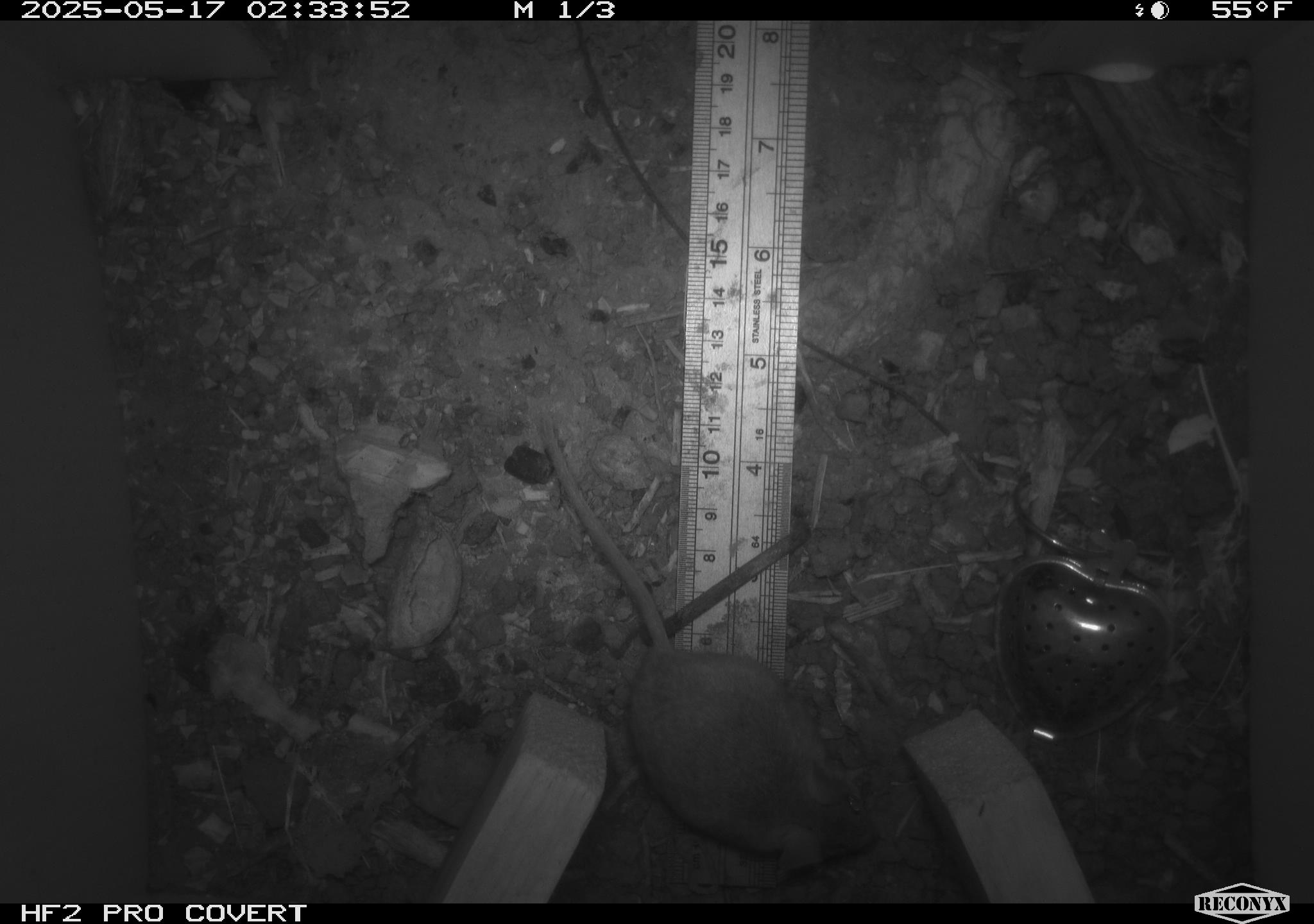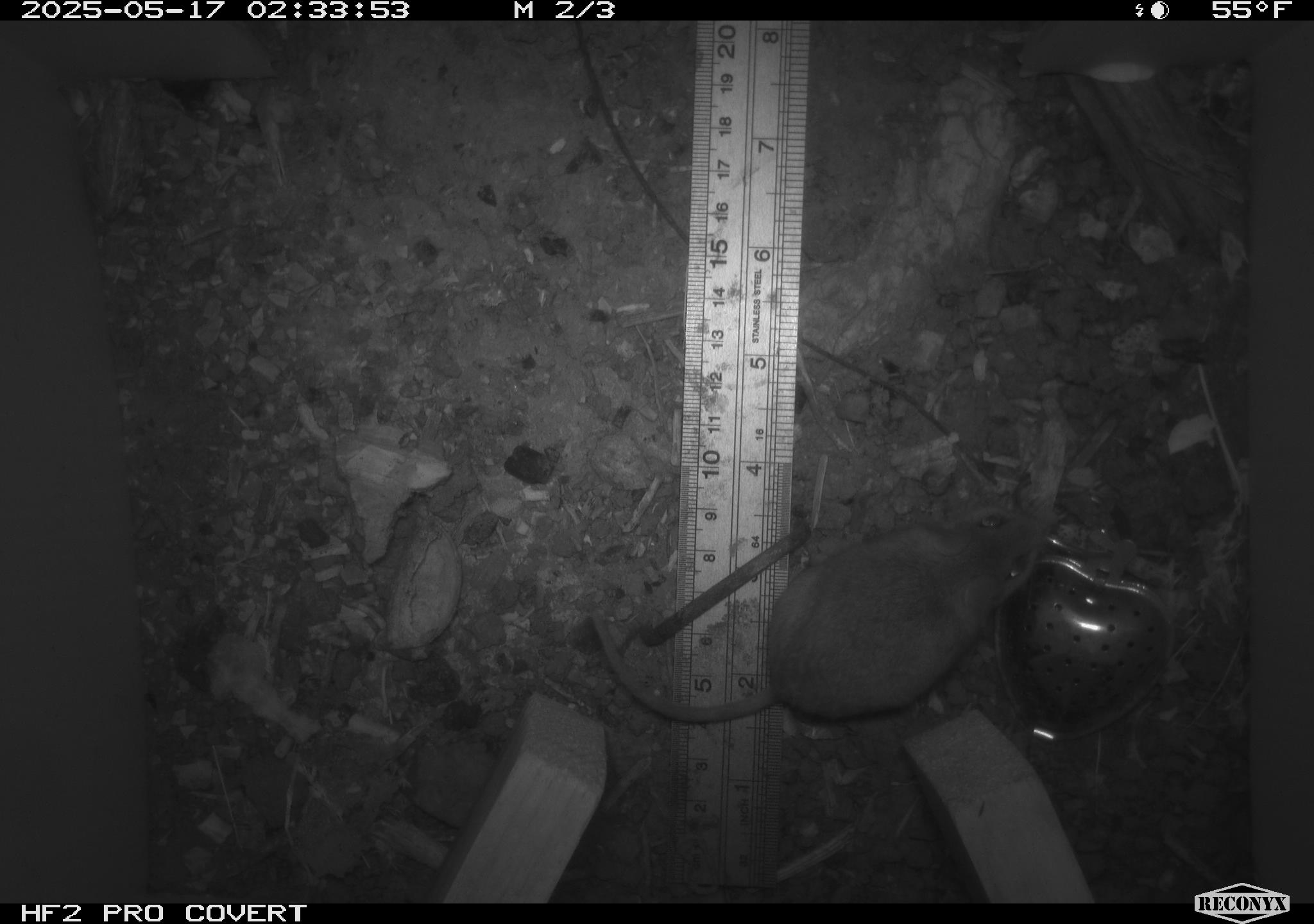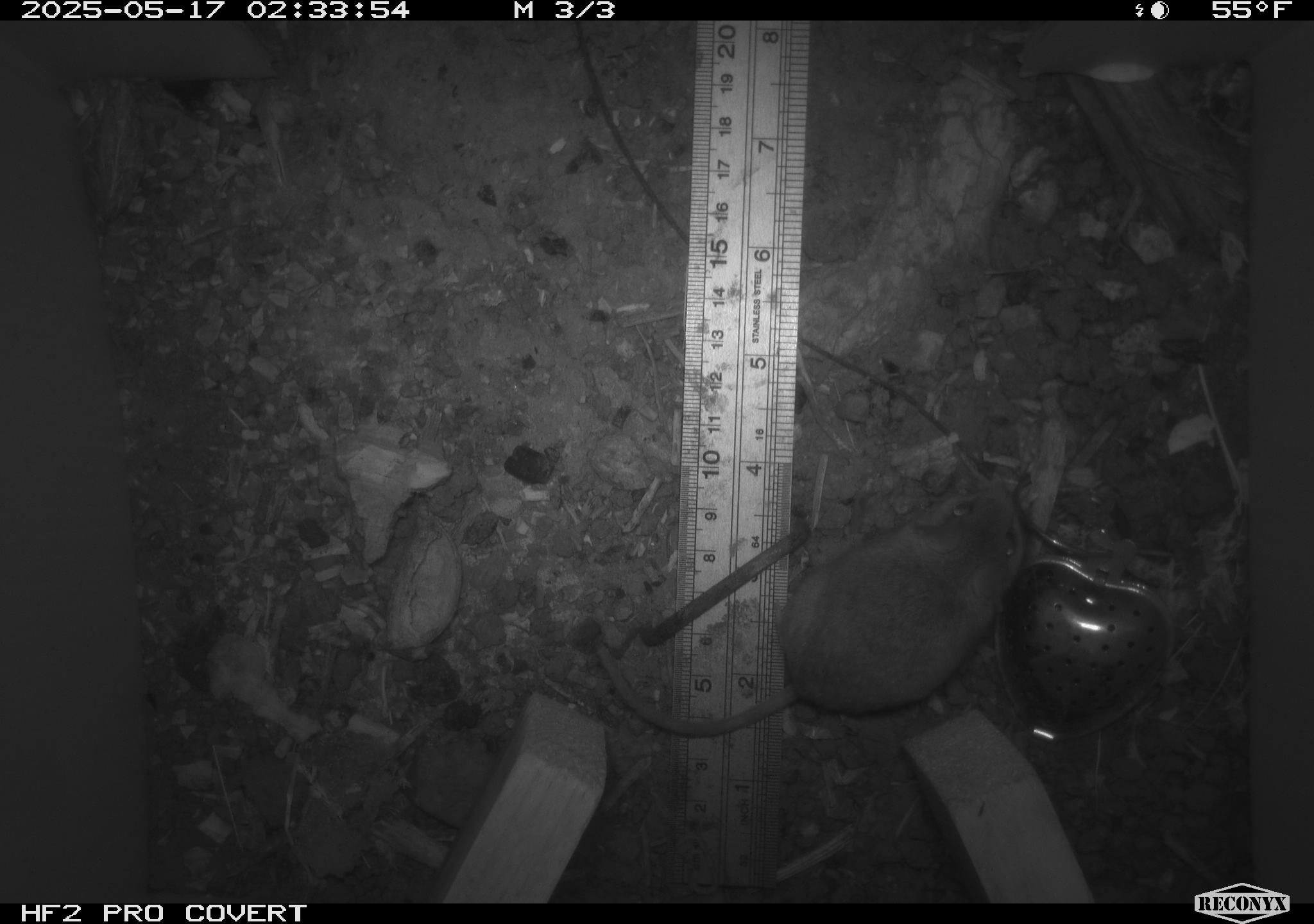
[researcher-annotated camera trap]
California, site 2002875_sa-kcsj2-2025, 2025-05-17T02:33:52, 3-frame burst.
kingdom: Animalia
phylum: Chordata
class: Mammalia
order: Rodentia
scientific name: Rodentia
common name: rodent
Rodent (Rodentia).